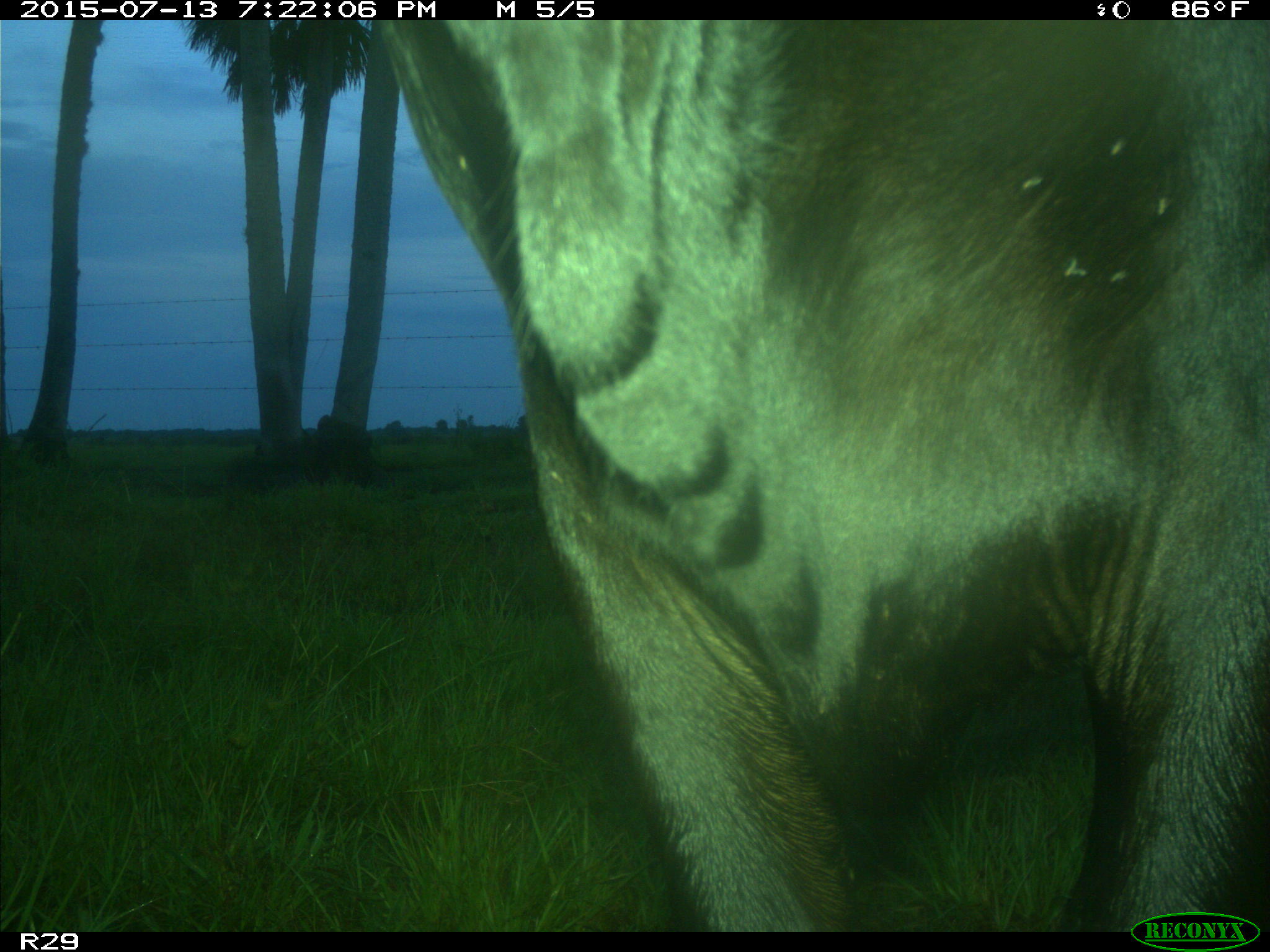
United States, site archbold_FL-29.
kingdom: Animalia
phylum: Chordata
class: Mammalia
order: Artiodactyla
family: Bovidae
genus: Bos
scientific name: Bos taurus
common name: domestic cow